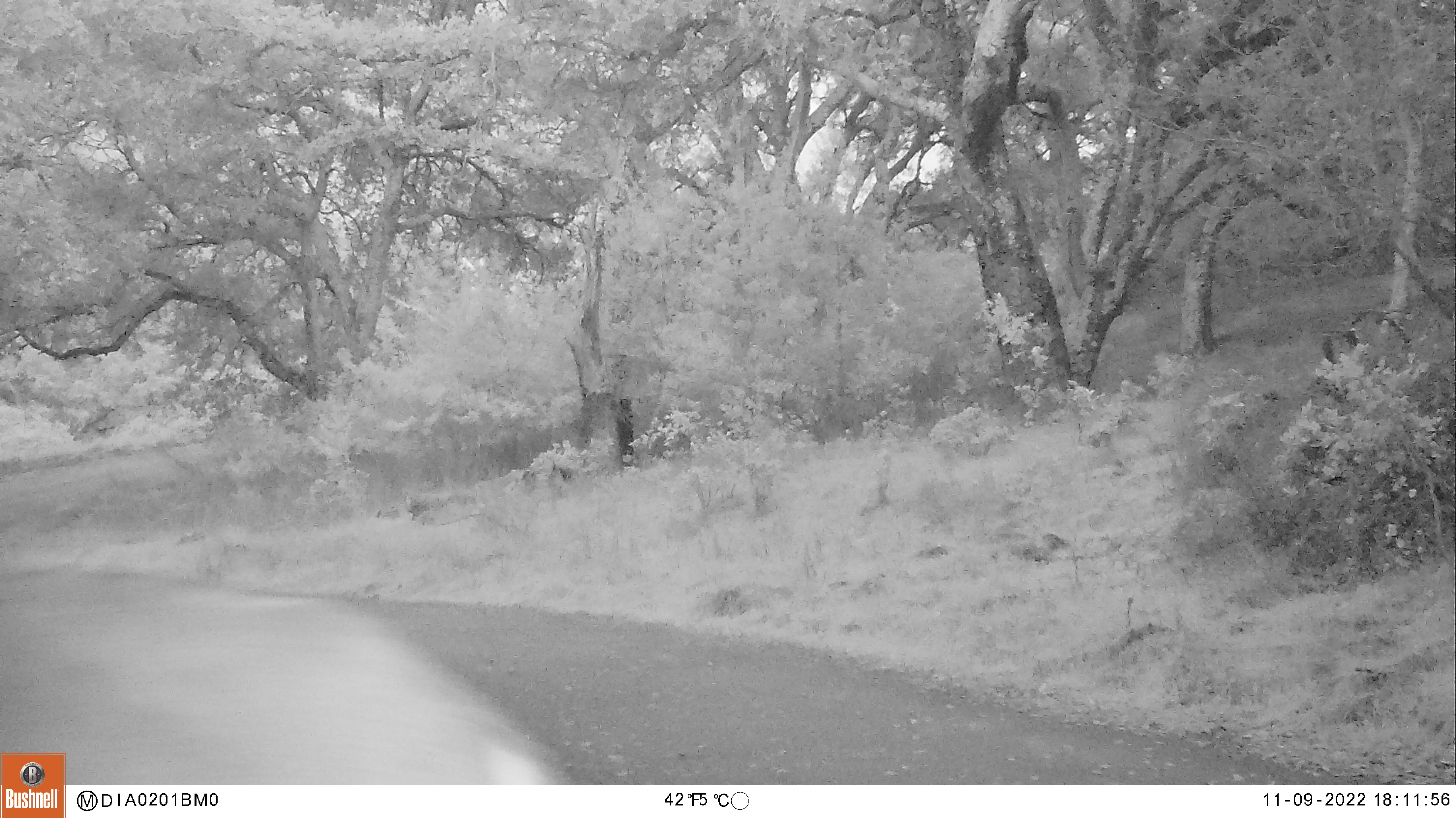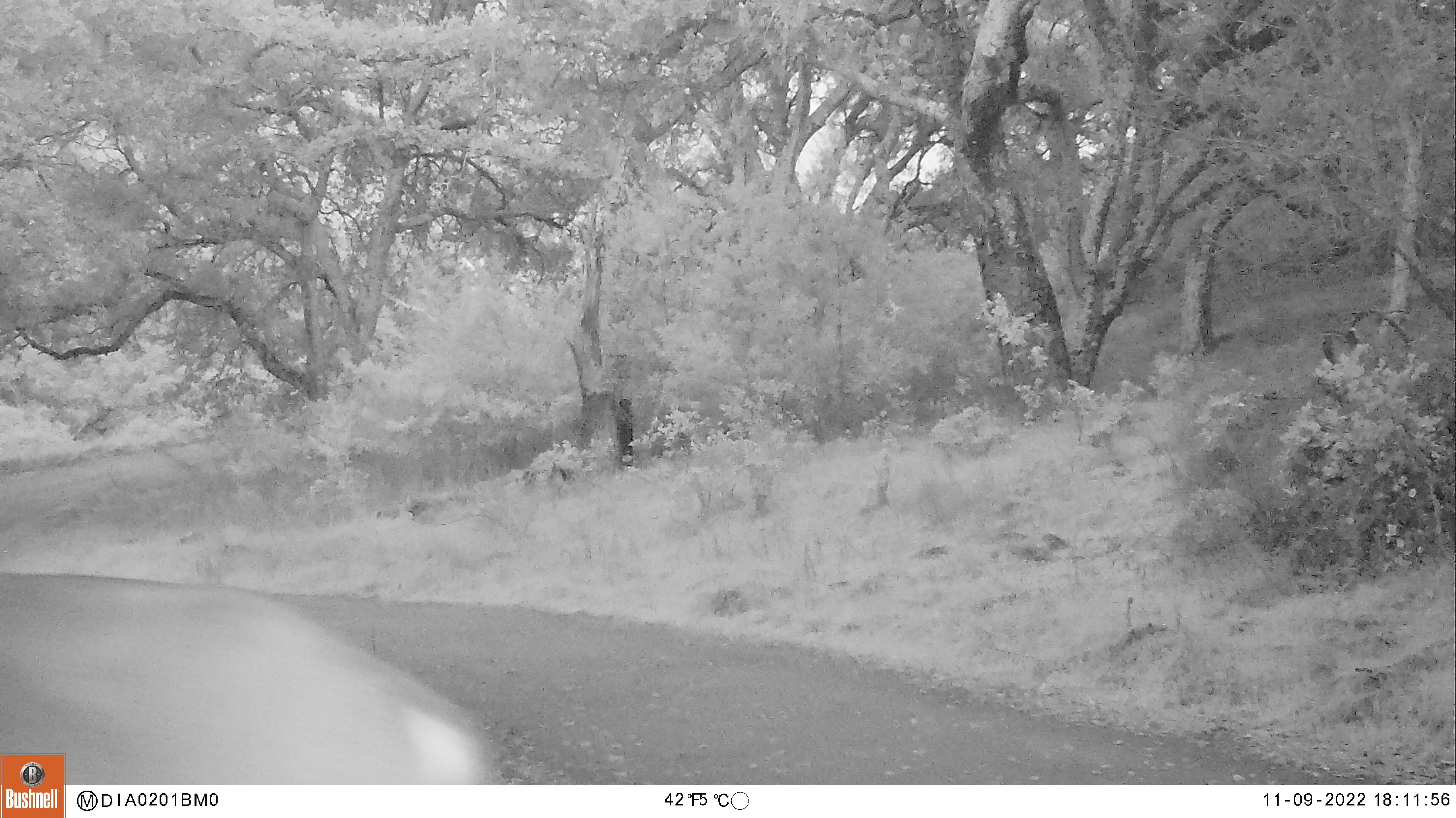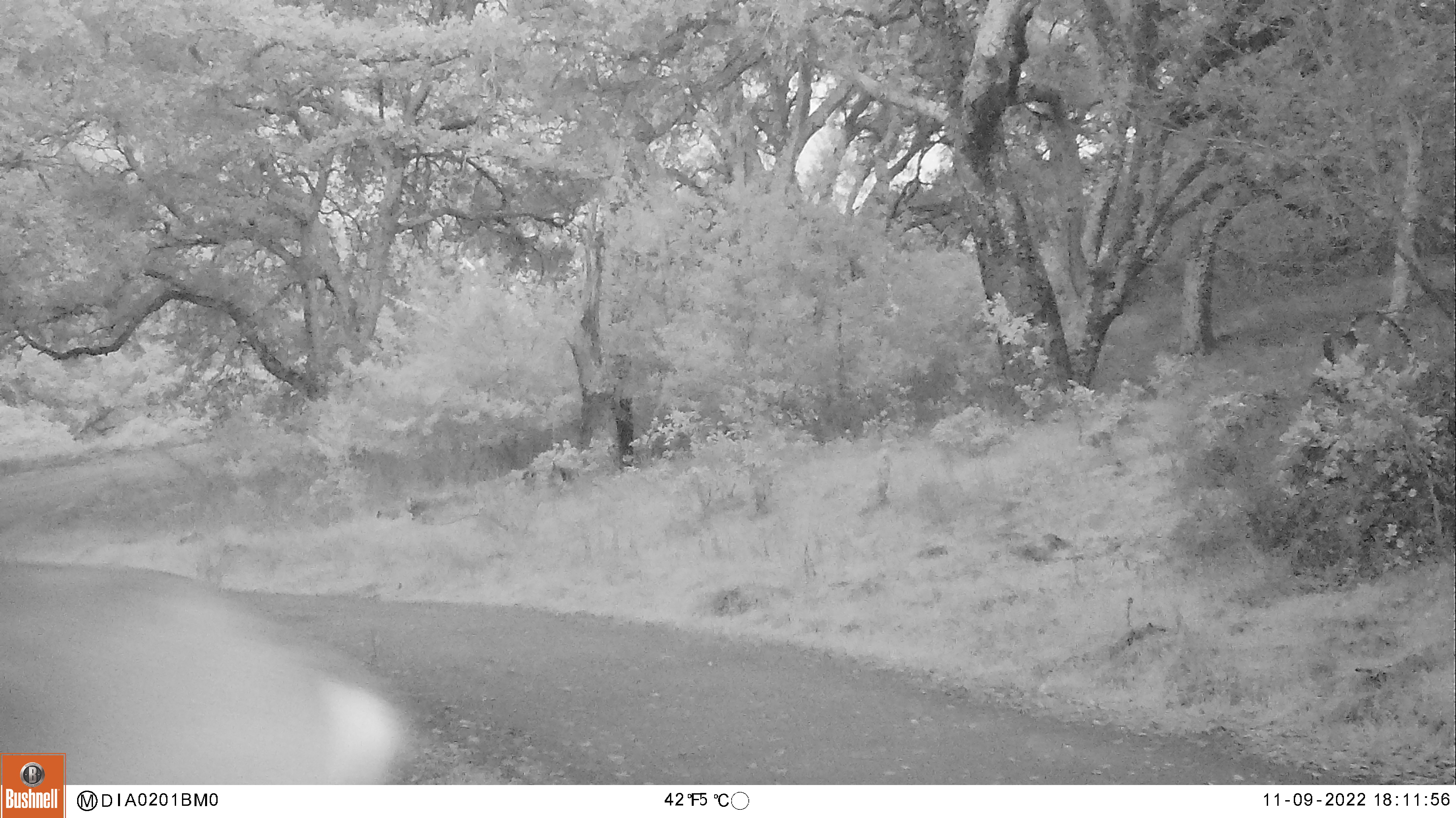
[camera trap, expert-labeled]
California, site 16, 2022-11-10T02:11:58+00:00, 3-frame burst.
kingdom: Animalia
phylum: Chordata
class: Mammalia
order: Artiodactyla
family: Cervidae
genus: Odocoileus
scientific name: Odocoileus hemionus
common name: mule deer